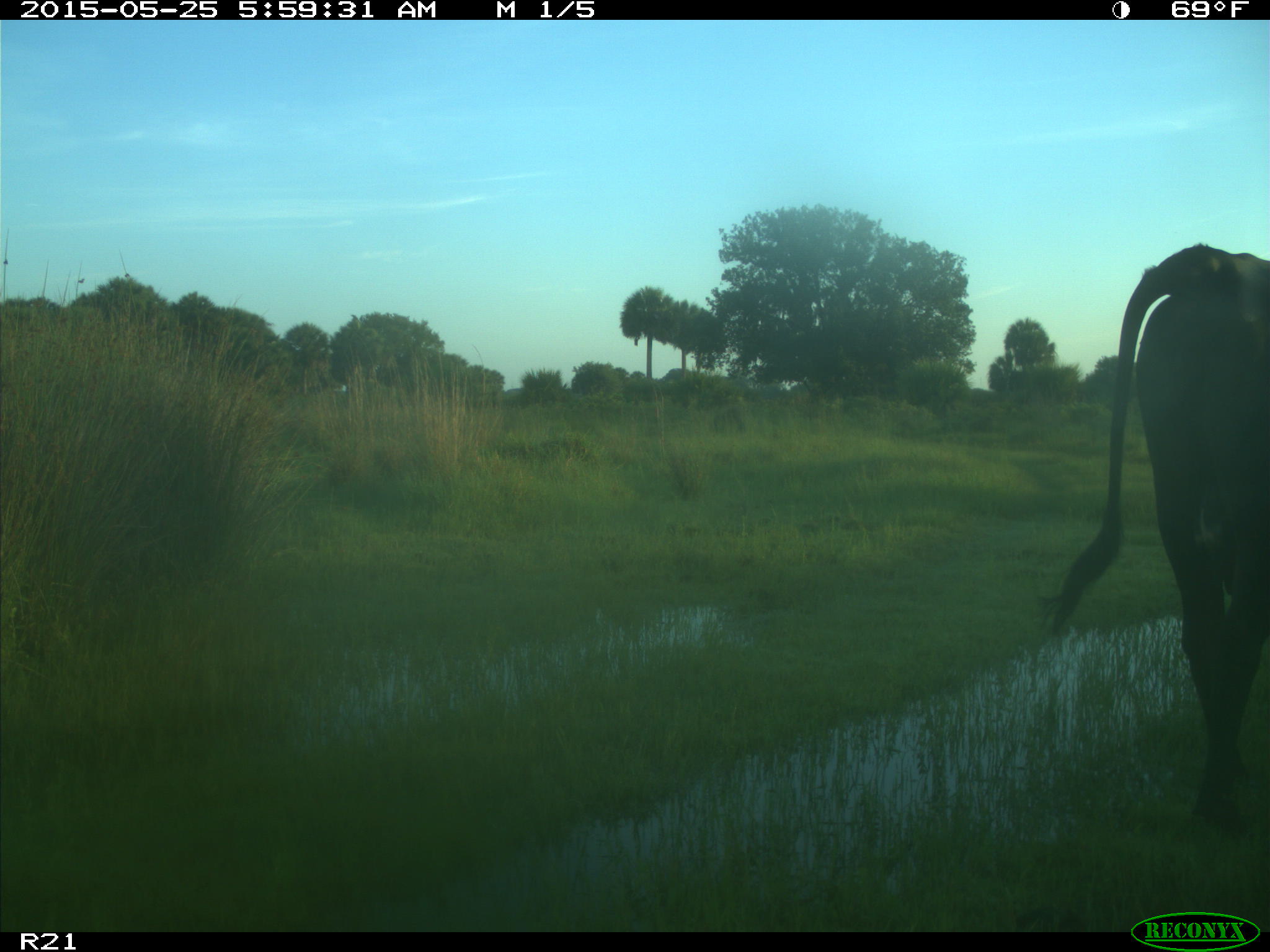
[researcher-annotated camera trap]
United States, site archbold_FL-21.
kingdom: Animalia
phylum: Chordata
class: Mammalia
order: Artiodactyla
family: Bovidae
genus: Bos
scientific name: Bos taurus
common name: domestic cow